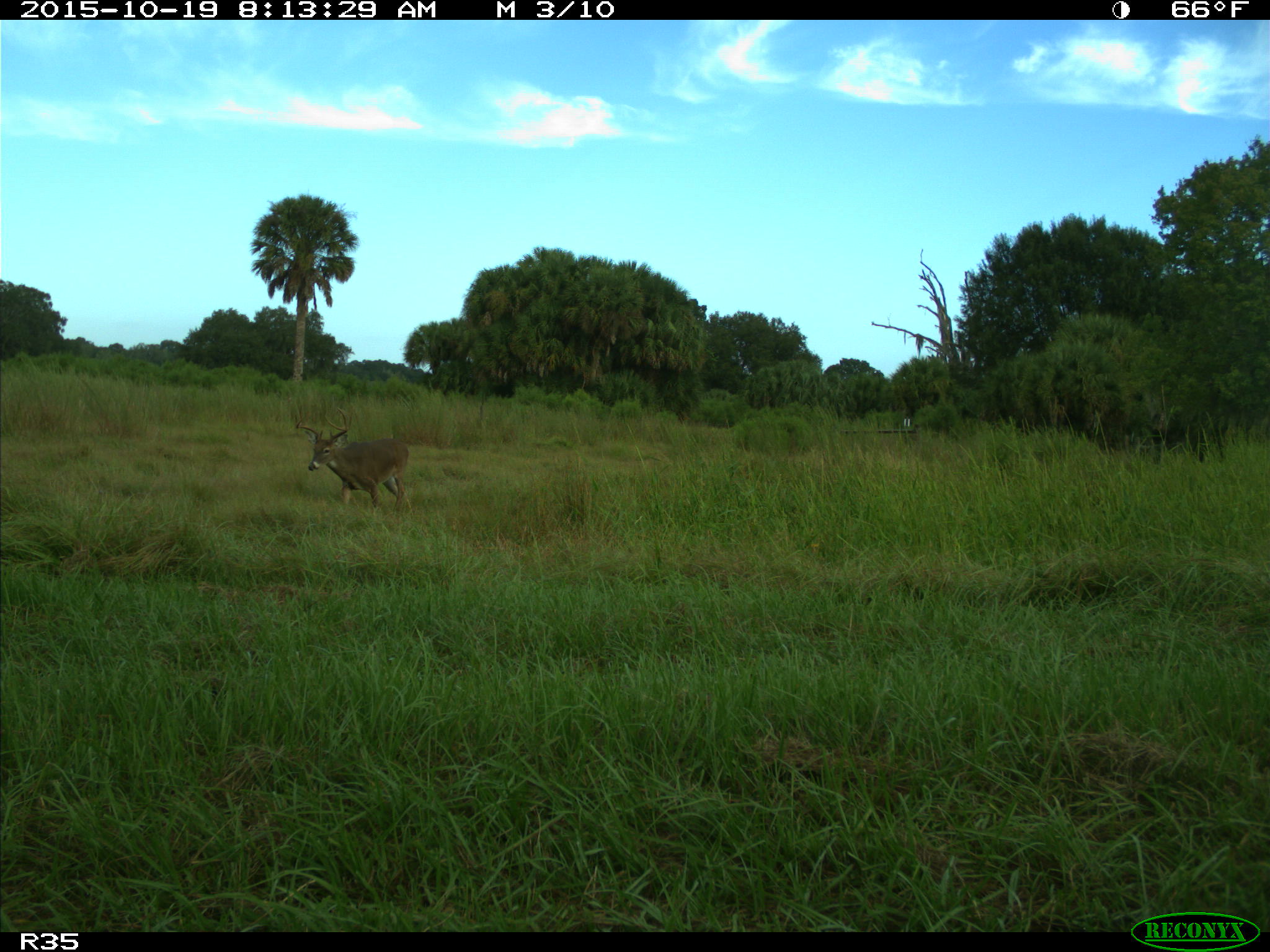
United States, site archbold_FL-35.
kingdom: Animalia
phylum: Chordata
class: Mammalia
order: Artiodactyla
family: Cervidae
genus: Odocoileus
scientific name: Odocoileus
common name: deer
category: unidentified deer